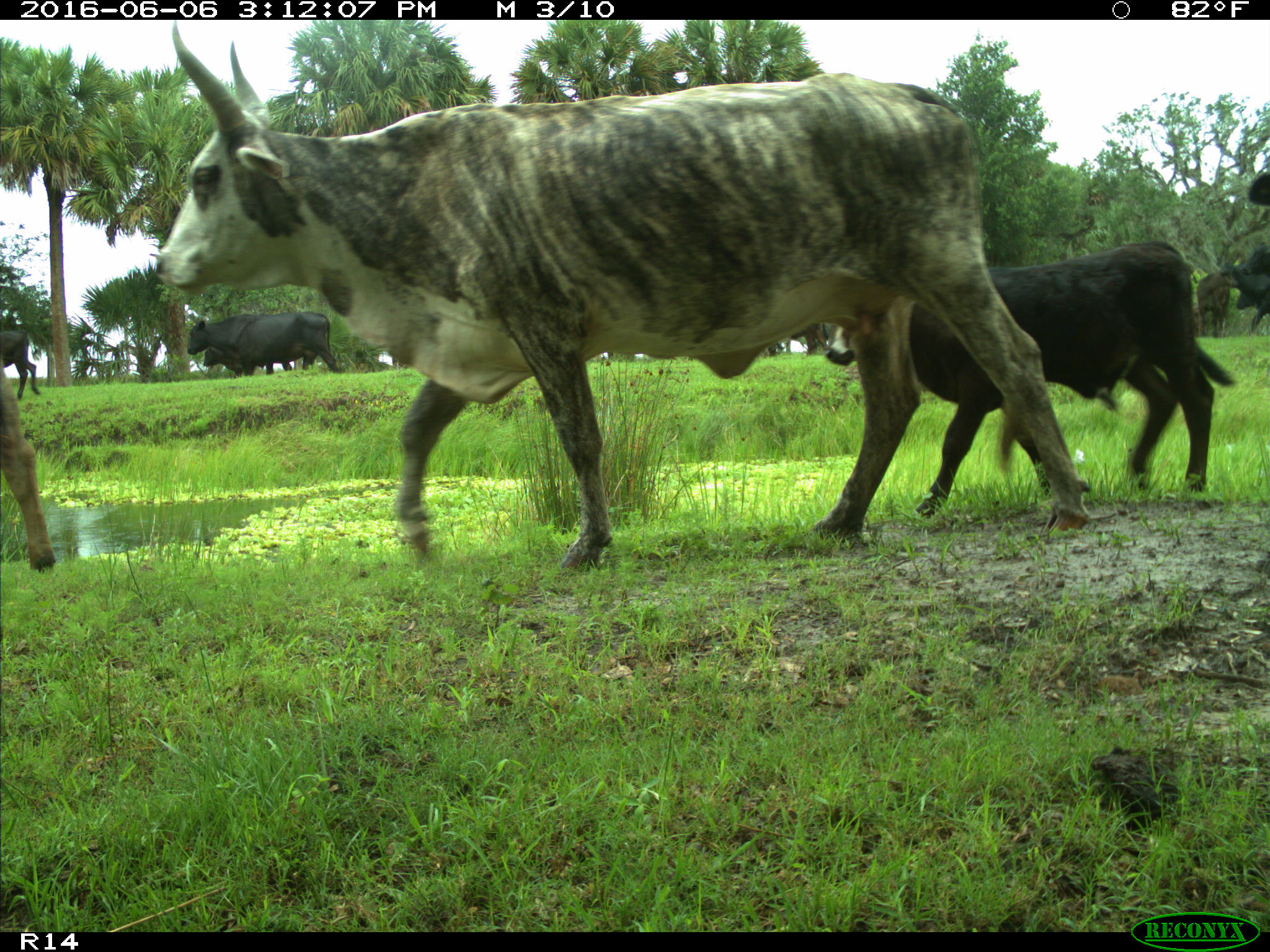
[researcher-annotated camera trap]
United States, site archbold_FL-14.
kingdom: Animalia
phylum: Chordata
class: Mammalia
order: Artiodactyla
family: Bovidae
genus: Bos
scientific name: Bos taurus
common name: domestic cow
Bos taurus (domestic cow).